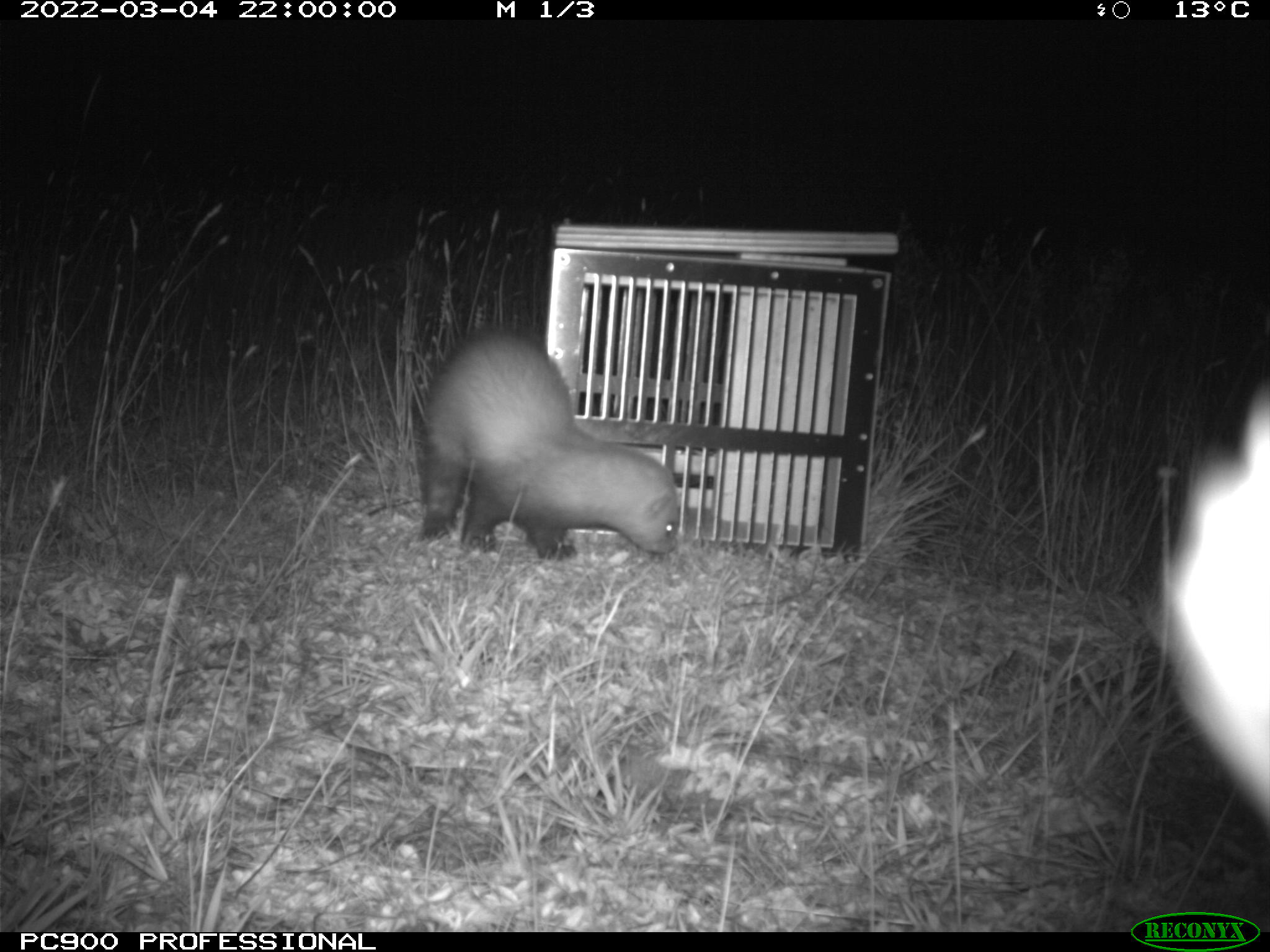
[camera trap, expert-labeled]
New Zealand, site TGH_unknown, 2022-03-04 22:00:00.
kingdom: Animalia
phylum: Chordata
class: Mammalia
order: Carnivora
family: Mustelidae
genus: Mustela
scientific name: Mustela furo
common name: ferret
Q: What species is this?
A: Ferret (Mustela furo).